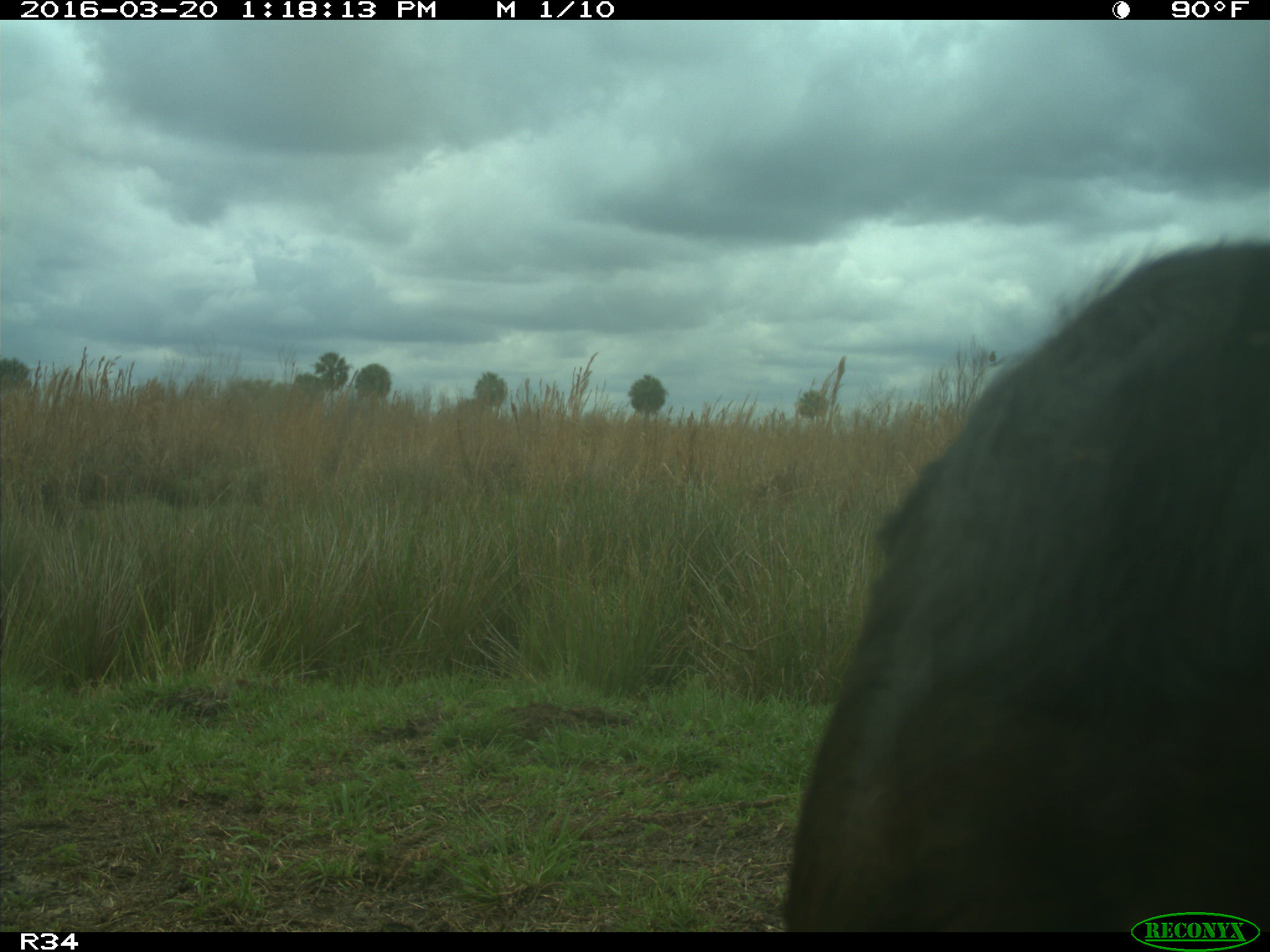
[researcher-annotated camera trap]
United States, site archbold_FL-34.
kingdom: Animalia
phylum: Chordata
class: Mammalia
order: Artiodactyla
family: Bovidae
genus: Bos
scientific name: Bos taurus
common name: domestic cow